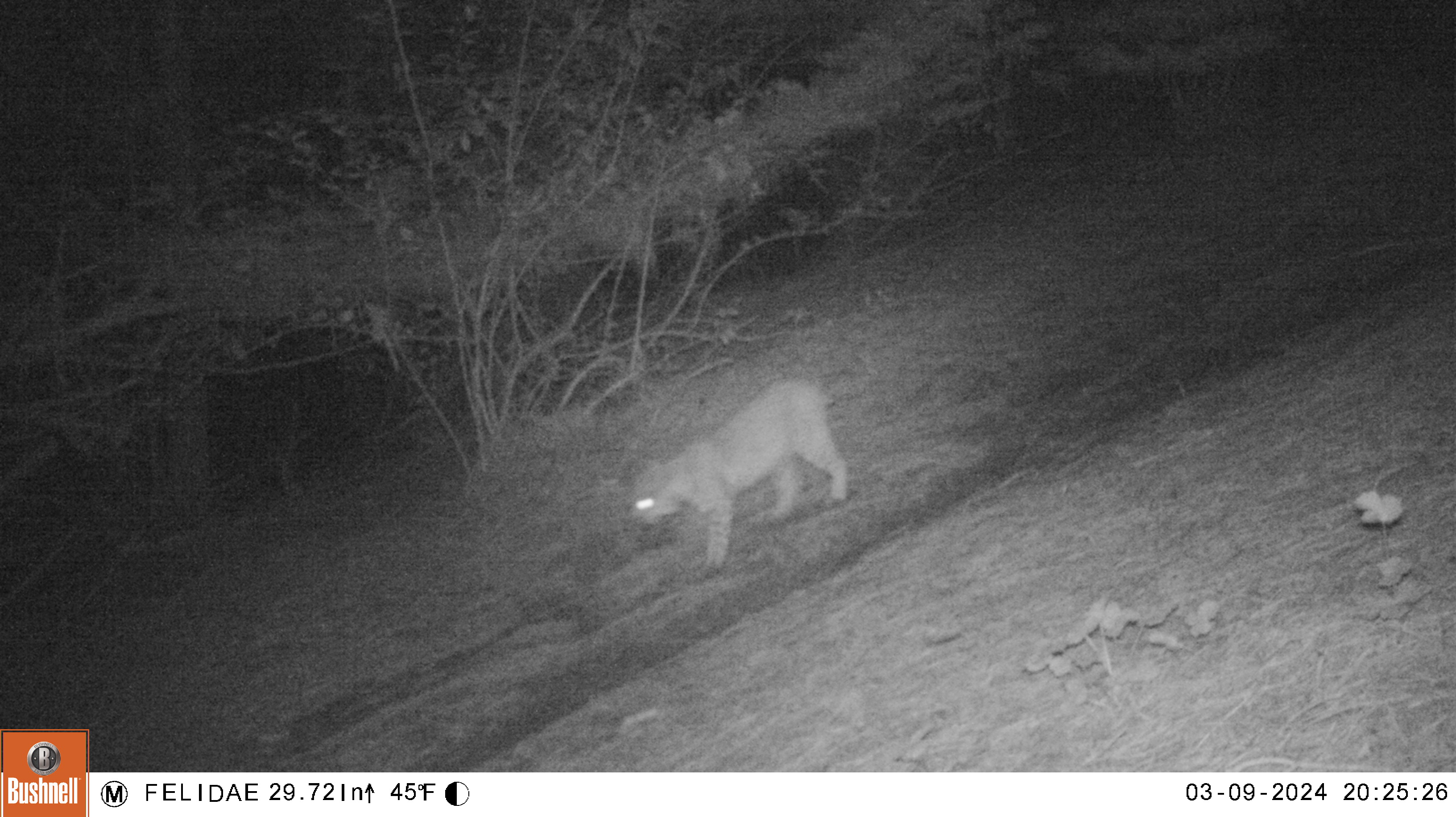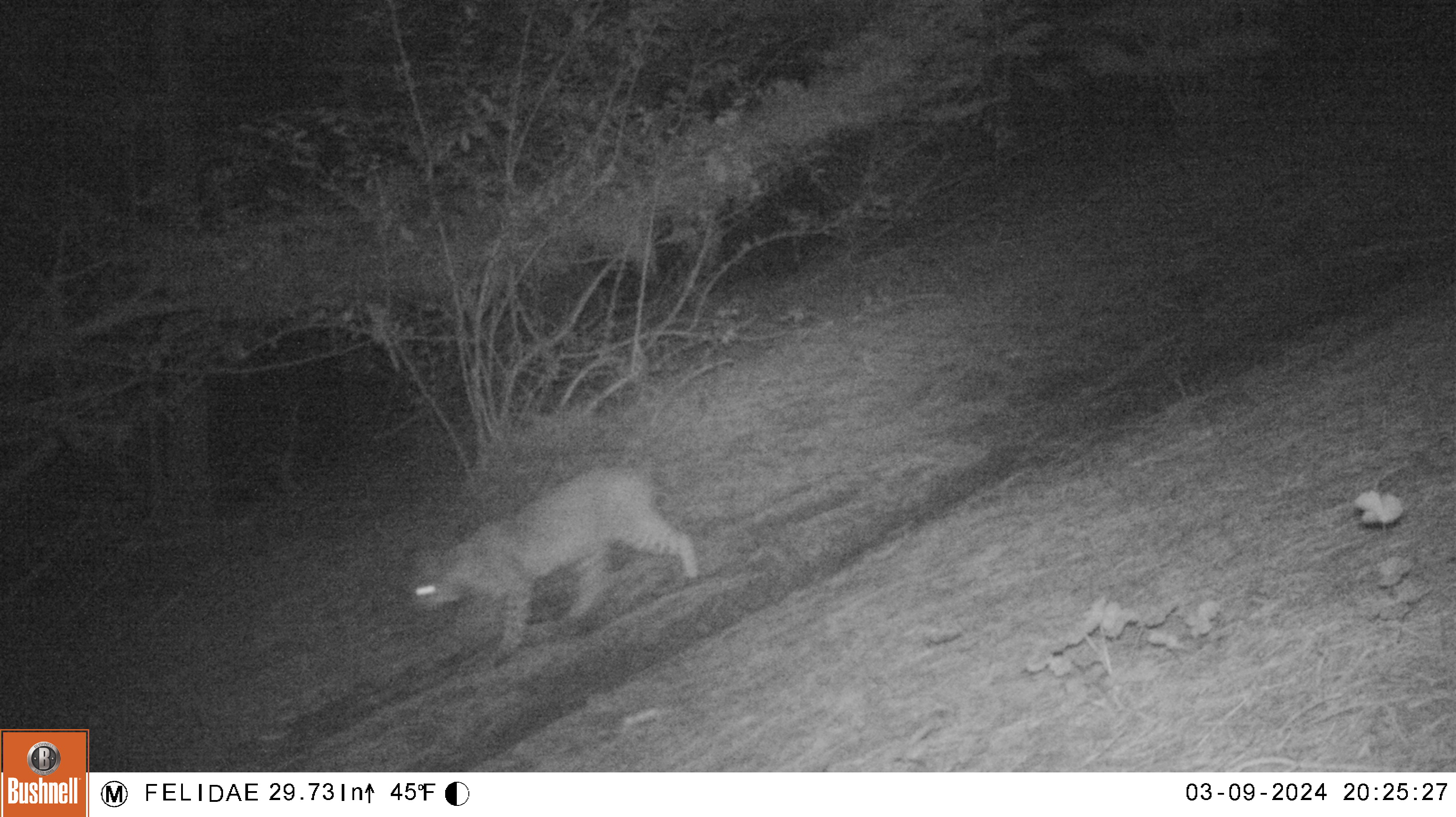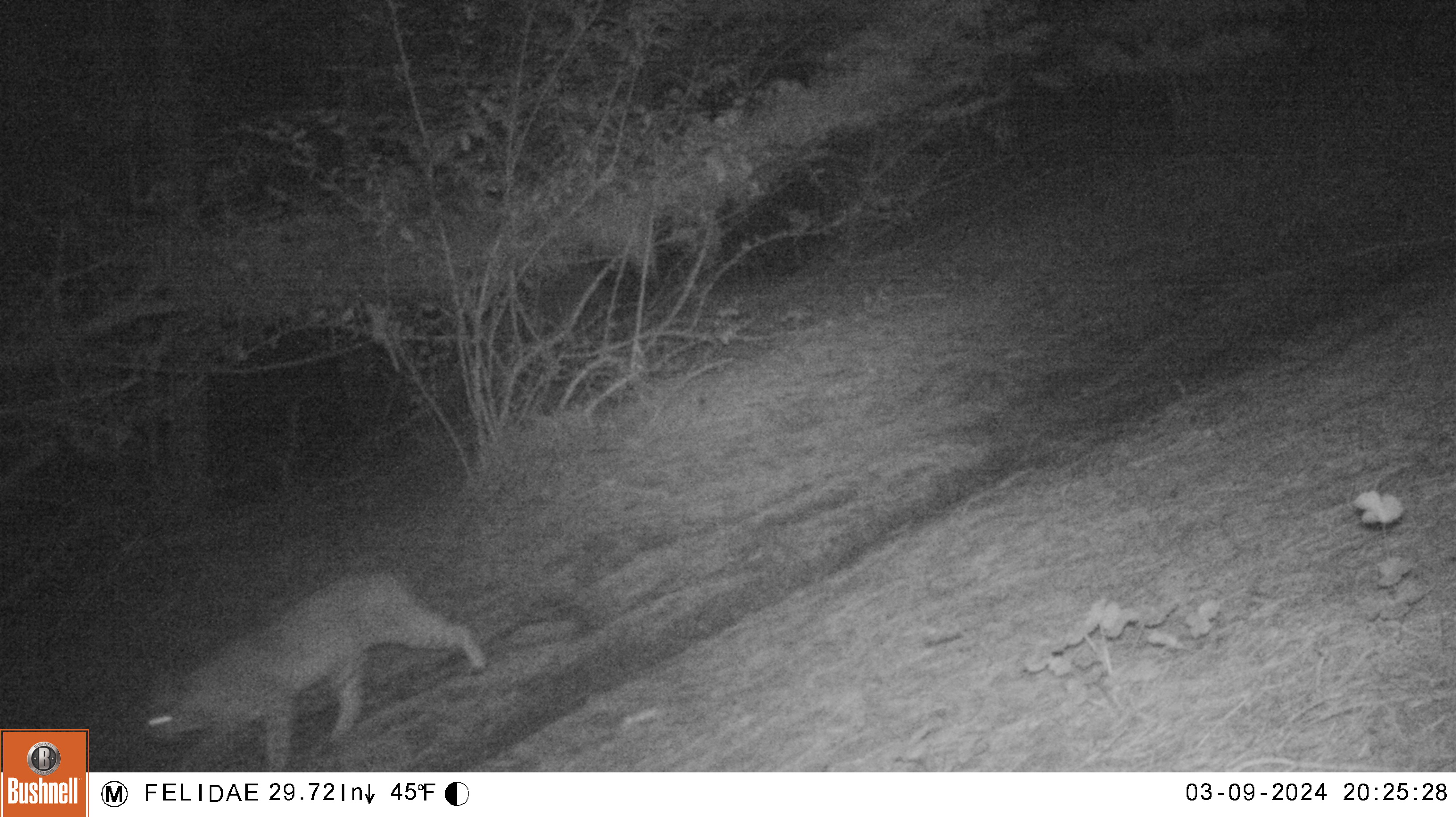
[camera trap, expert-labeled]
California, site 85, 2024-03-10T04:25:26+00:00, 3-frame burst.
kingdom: Animalia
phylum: Chordata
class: Mammalia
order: Carnivora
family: Felidae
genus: Lynx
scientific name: Lynx rufus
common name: bobcat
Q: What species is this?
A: Bobcat (Lynx rufus).